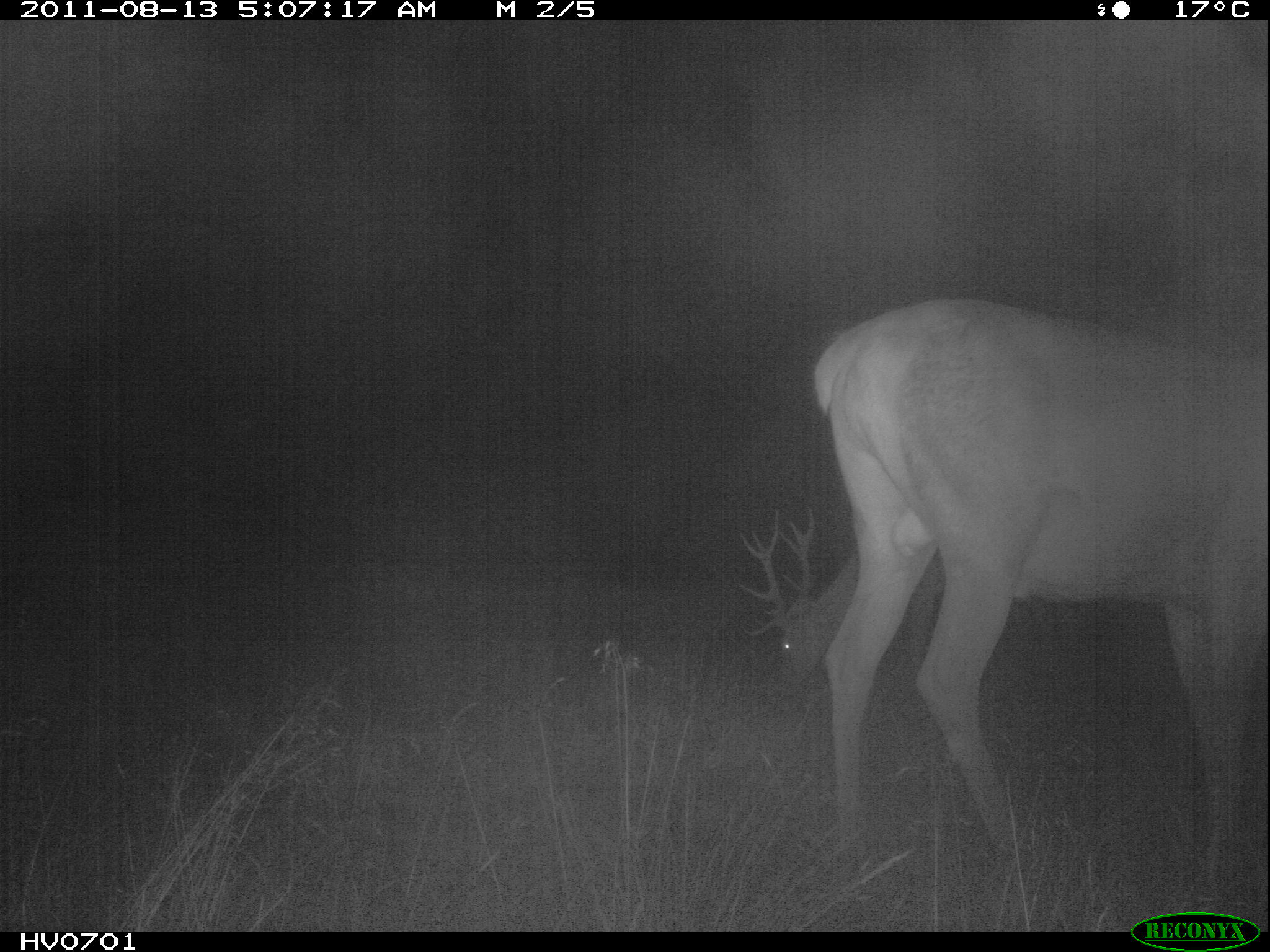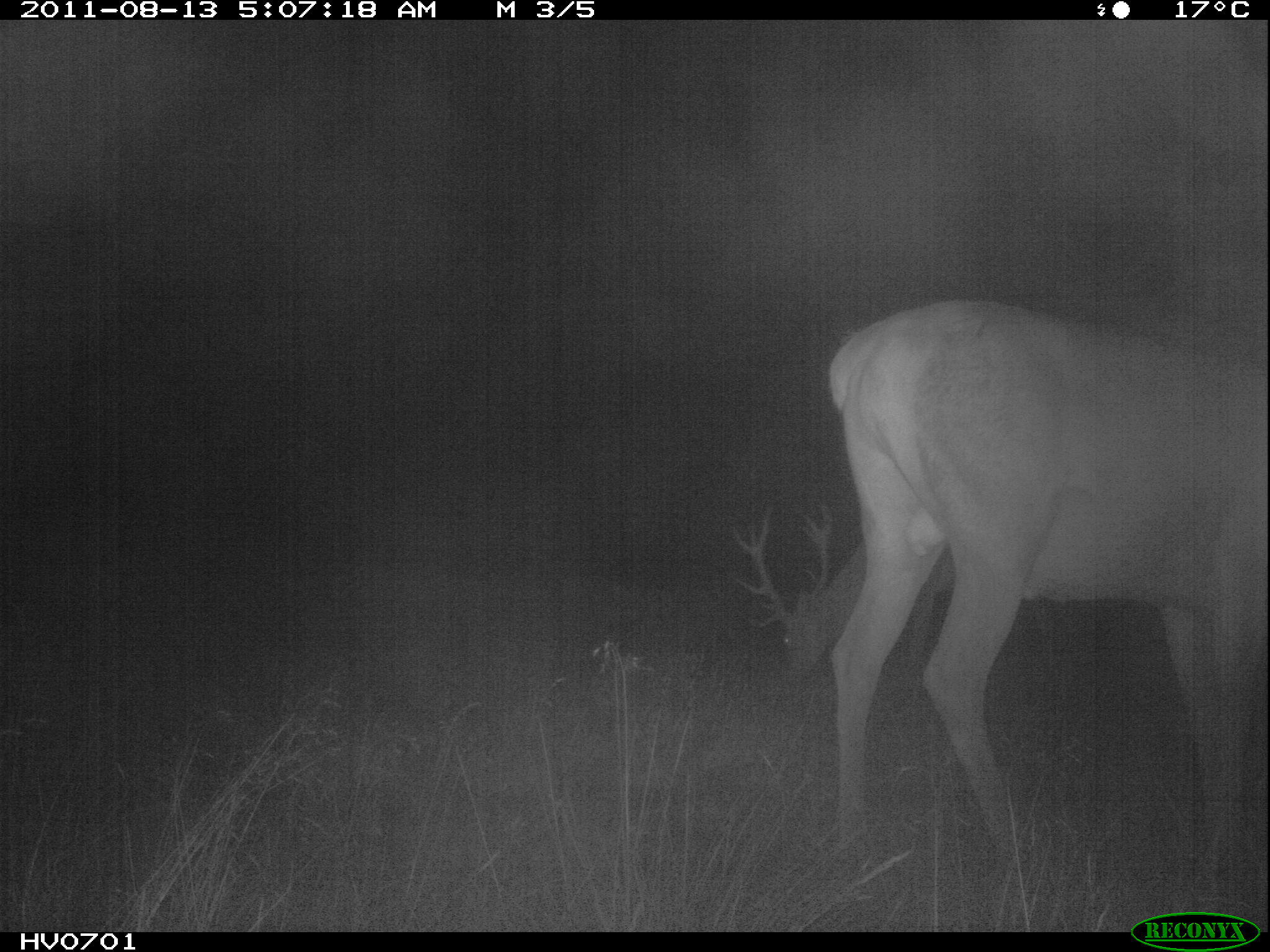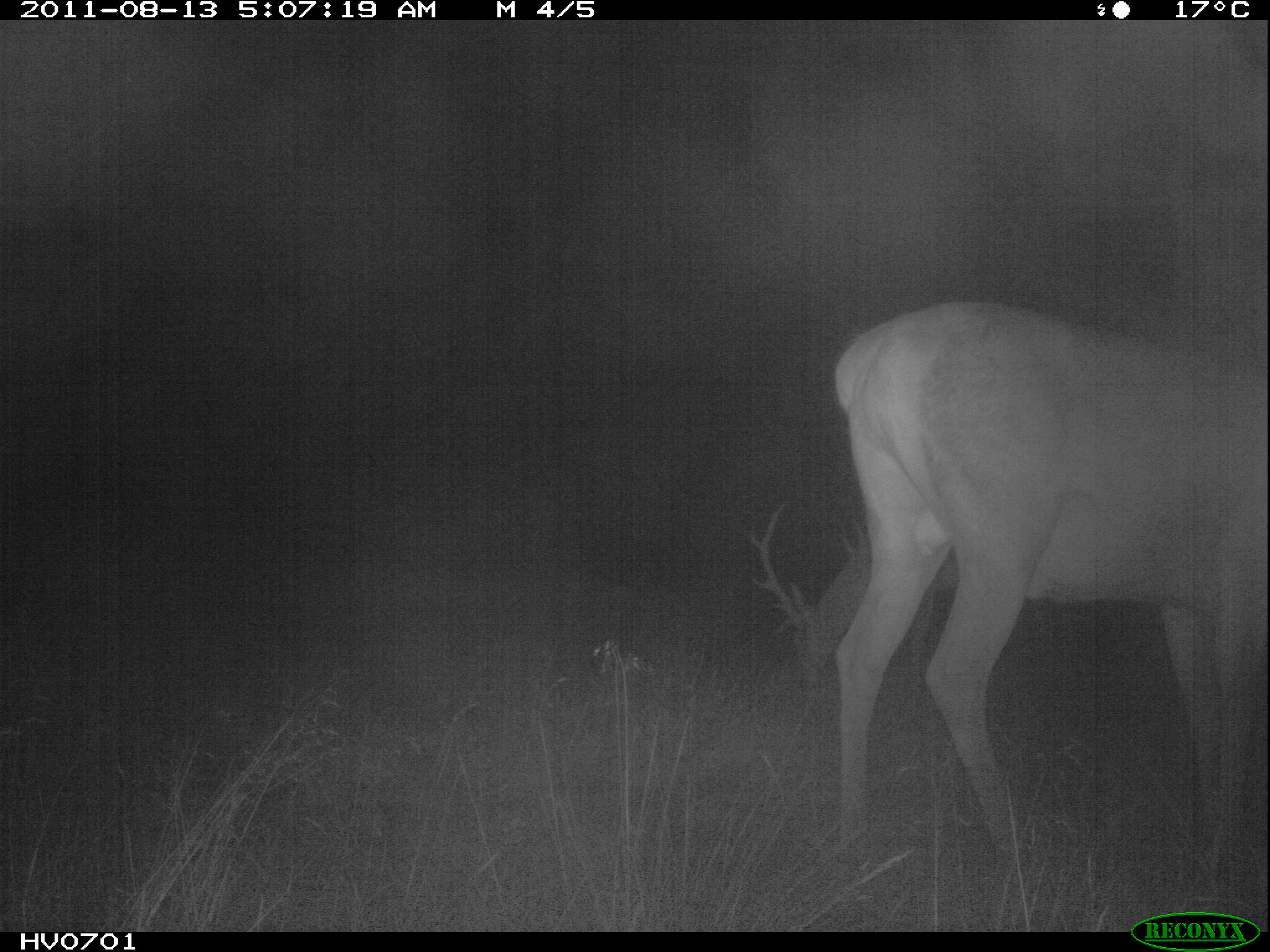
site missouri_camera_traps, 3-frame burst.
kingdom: Animalia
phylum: Chordata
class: Mammalia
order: Artiodactyla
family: Cervidae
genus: Cervus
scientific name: Cervus elaphus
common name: red deer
Red deer (Cervus elaphus). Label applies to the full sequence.